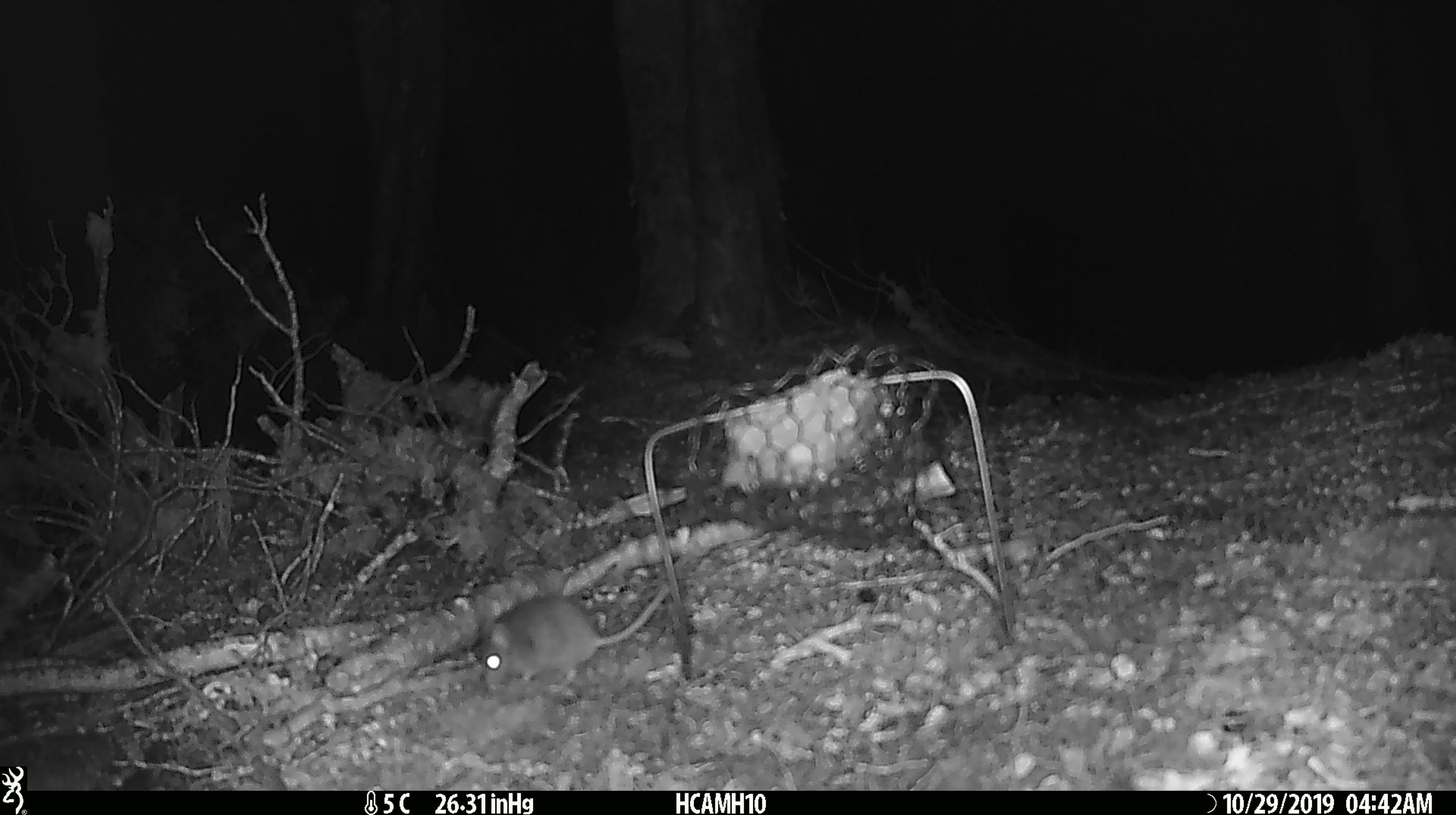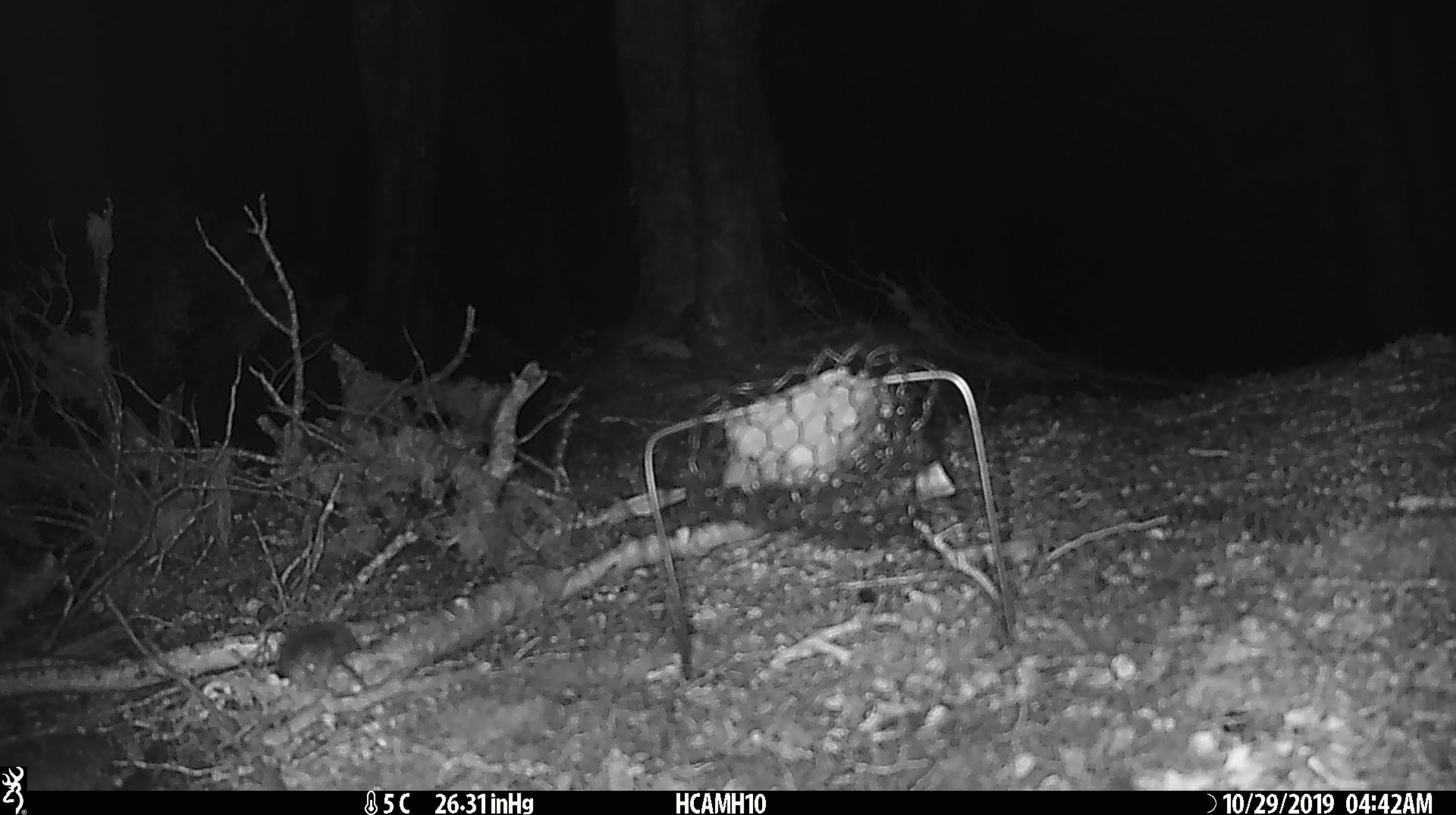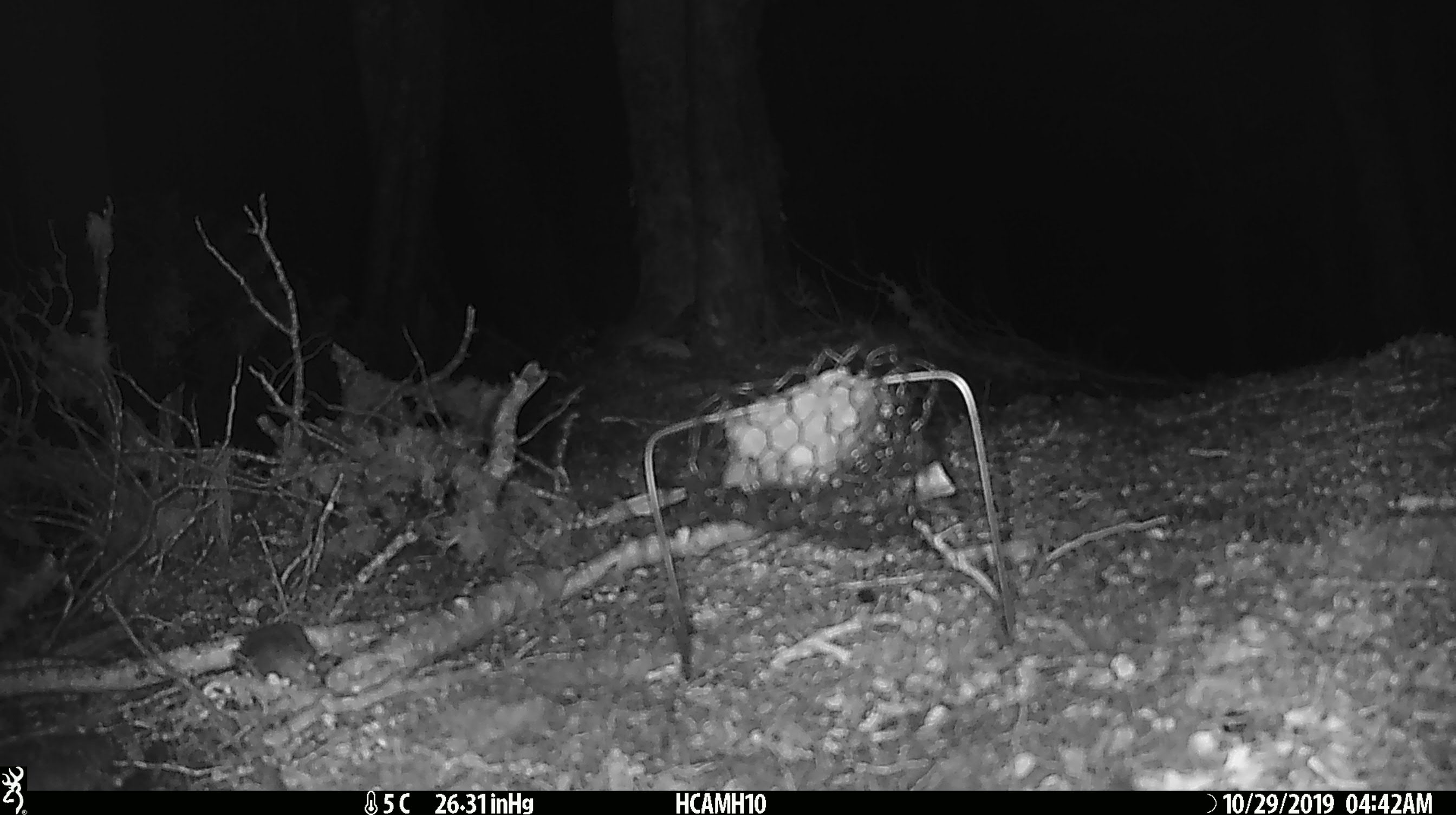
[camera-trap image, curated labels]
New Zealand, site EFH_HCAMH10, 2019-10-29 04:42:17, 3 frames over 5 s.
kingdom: Animalia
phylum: Chordata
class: Mammalia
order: Rodentia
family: Muridae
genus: Mus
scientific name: Mus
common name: mouse